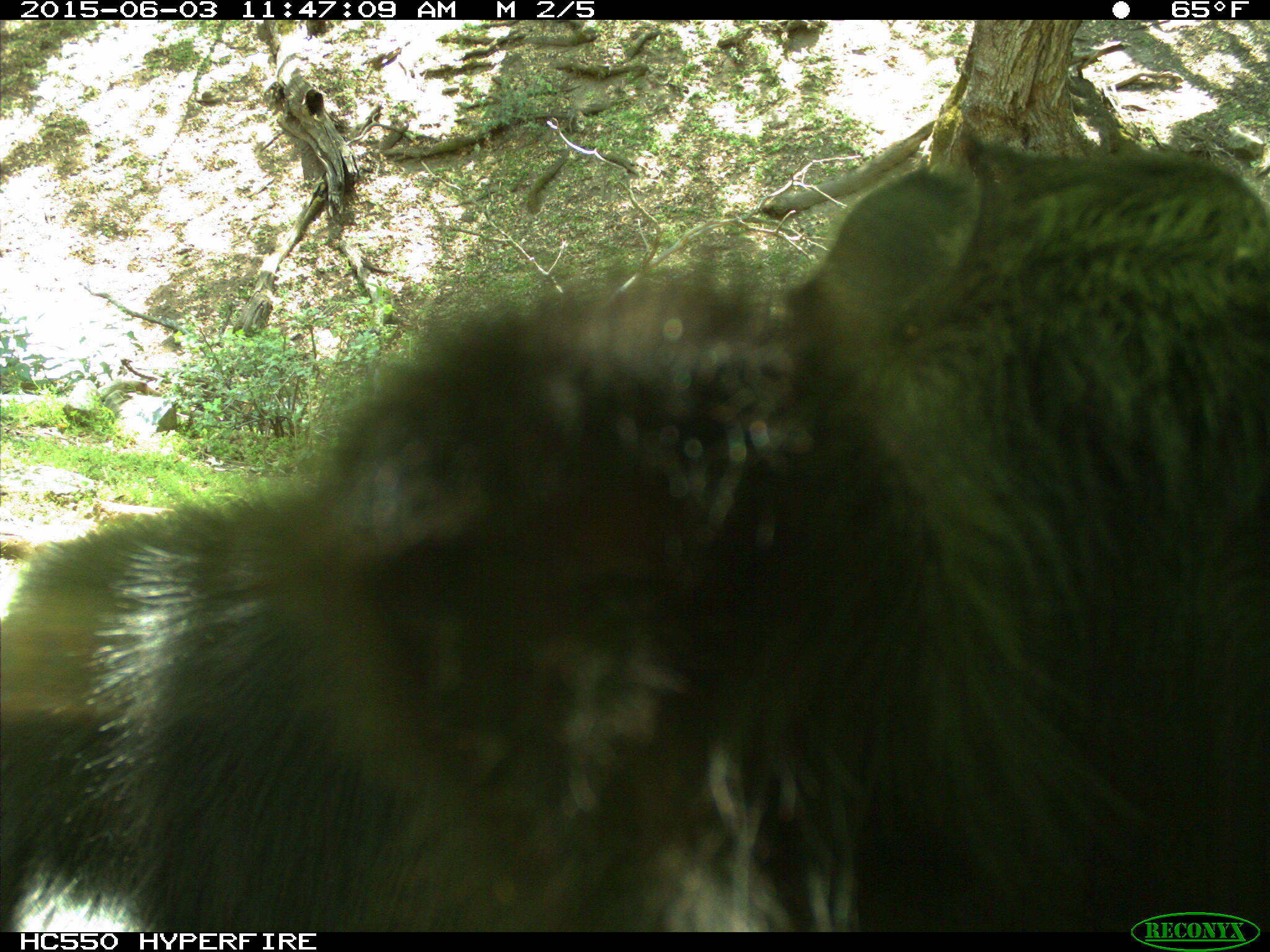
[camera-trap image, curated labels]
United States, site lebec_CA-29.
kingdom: Animalia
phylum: Chordata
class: Mammalia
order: Artiodactyla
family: Bovidae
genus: Bos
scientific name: Bos taurus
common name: domestic cow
Bos taurus (domestic cow).